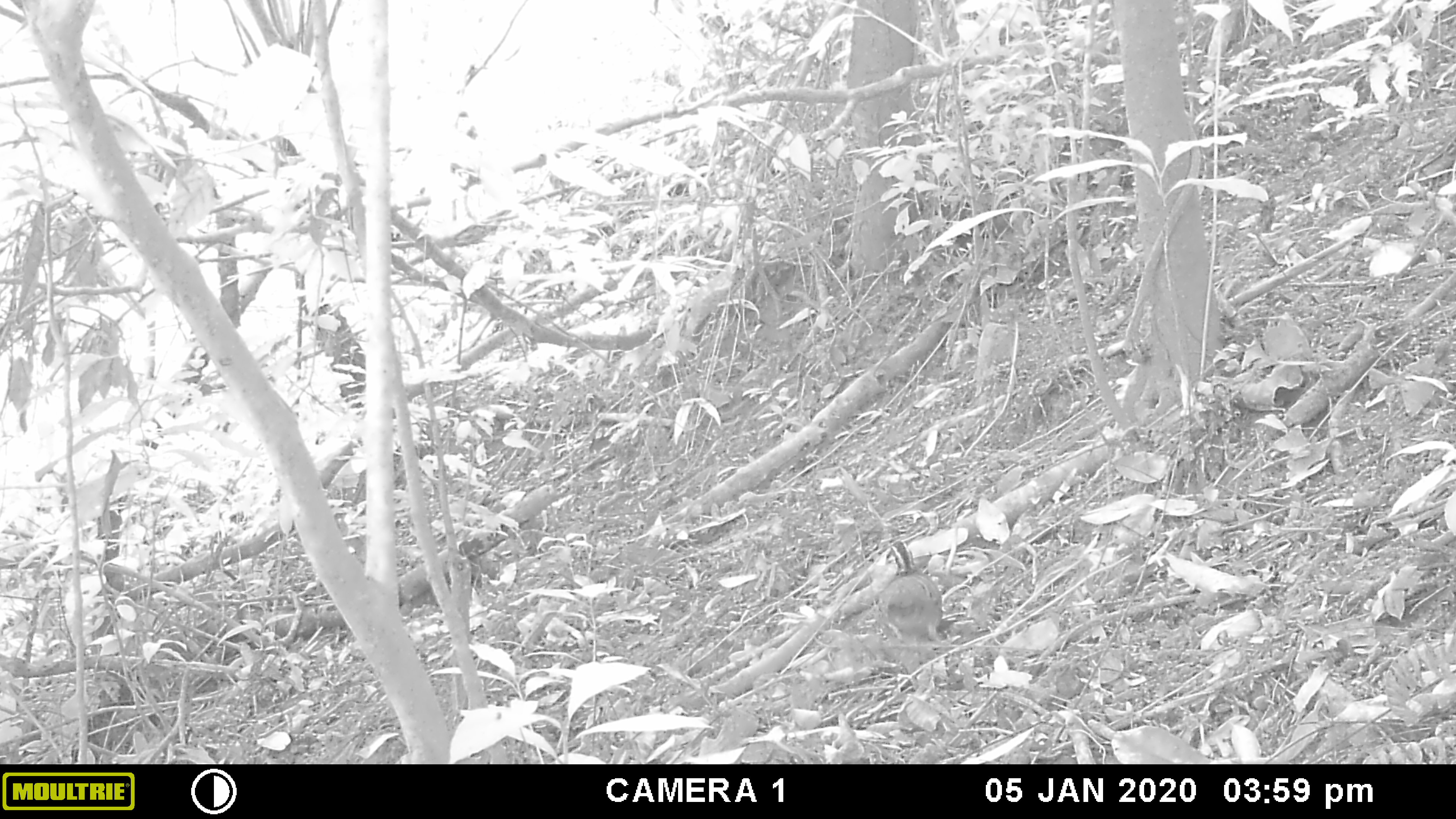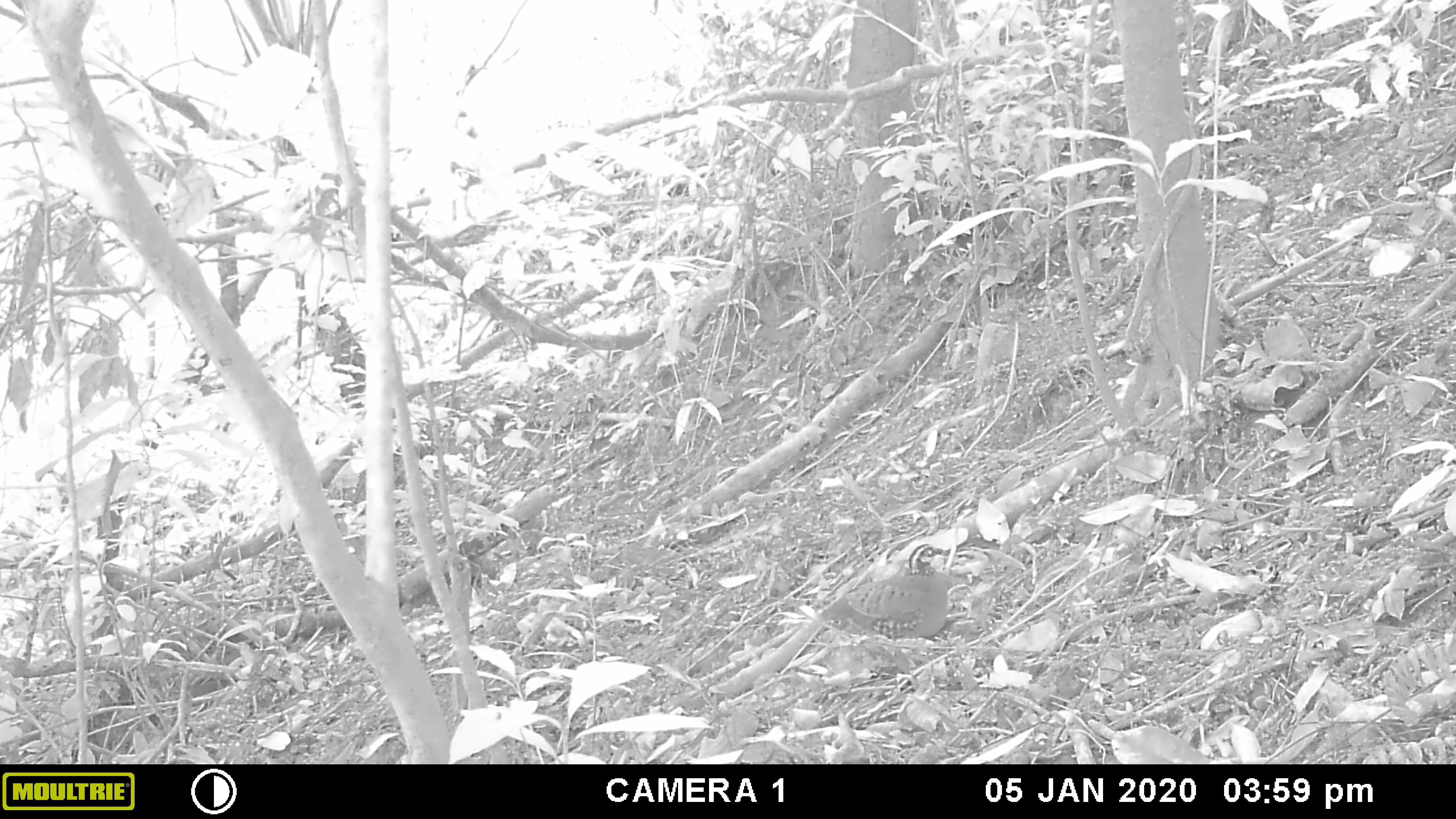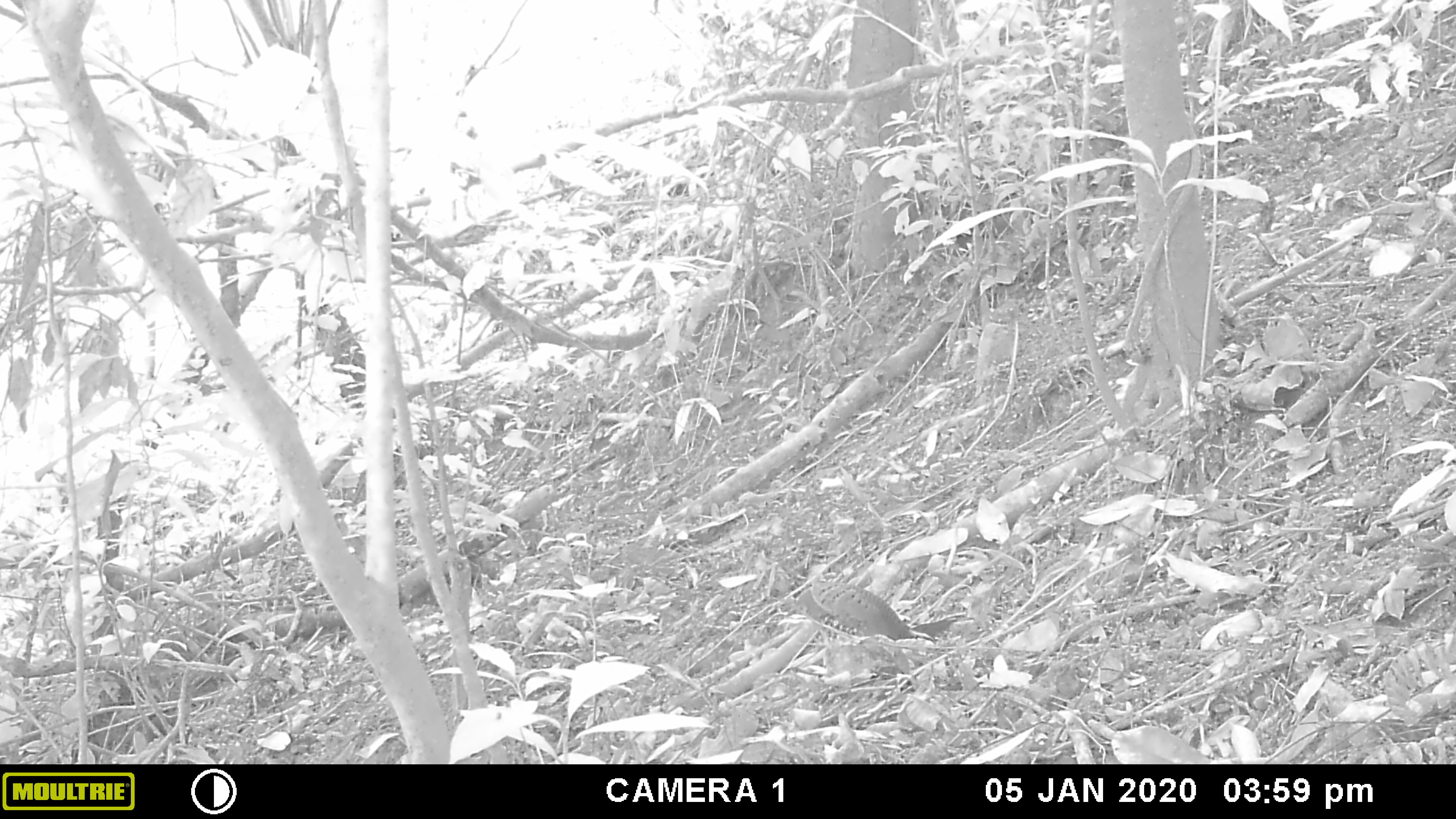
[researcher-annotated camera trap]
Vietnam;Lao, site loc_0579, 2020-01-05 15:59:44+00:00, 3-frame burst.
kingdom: Animalia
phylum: Chordata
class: Aves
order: Galliformes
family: Phasianidae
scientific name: Phasianidae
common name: partridge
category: unidentified partridge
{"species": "unidentified partridge (partridge) (Phasianidae)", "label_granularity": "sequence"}